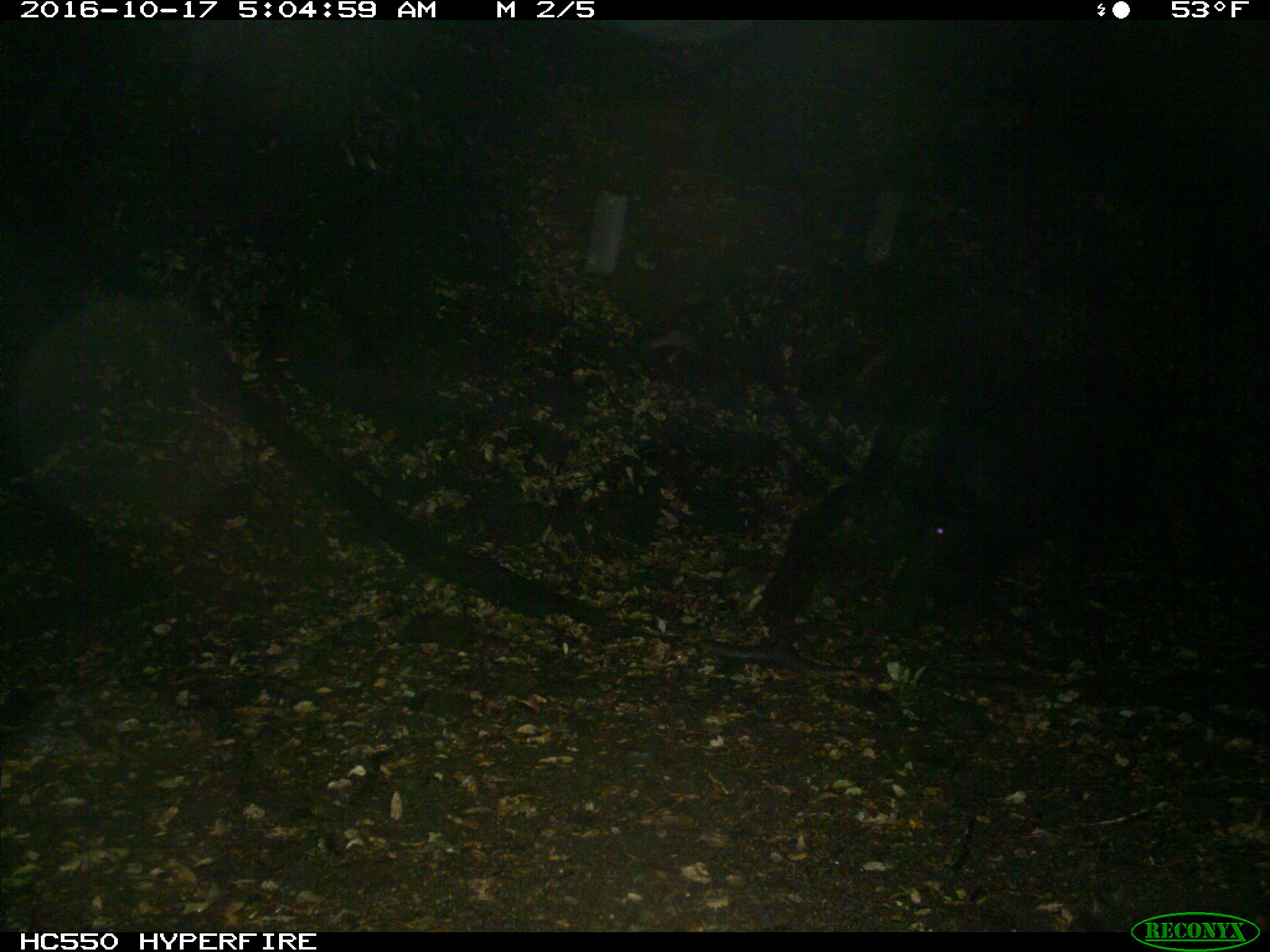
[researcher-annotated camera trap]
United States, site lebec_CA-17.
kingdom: Animalia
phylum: Chordata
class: Mammalia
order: Artiodactyla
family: Suidae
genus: Sus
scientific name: Sus scrofa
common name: wild boar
Sus scrofa (wild boar).